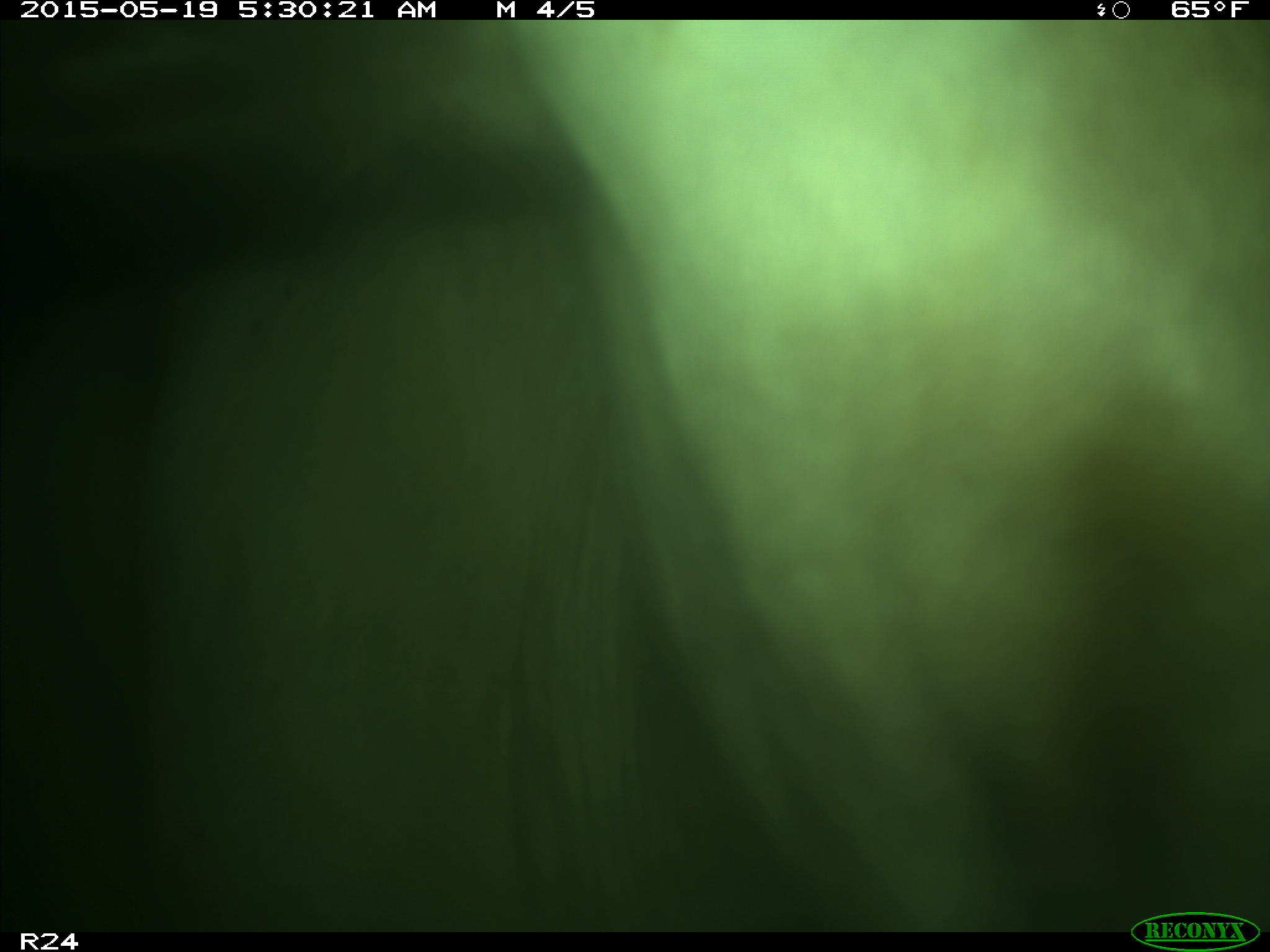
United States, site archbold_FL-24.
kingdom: Animalia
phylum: Chordata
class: Mammalia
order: Artiodactyla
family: Bovidae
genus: Bos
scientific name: Bos taurus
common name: domestic cow